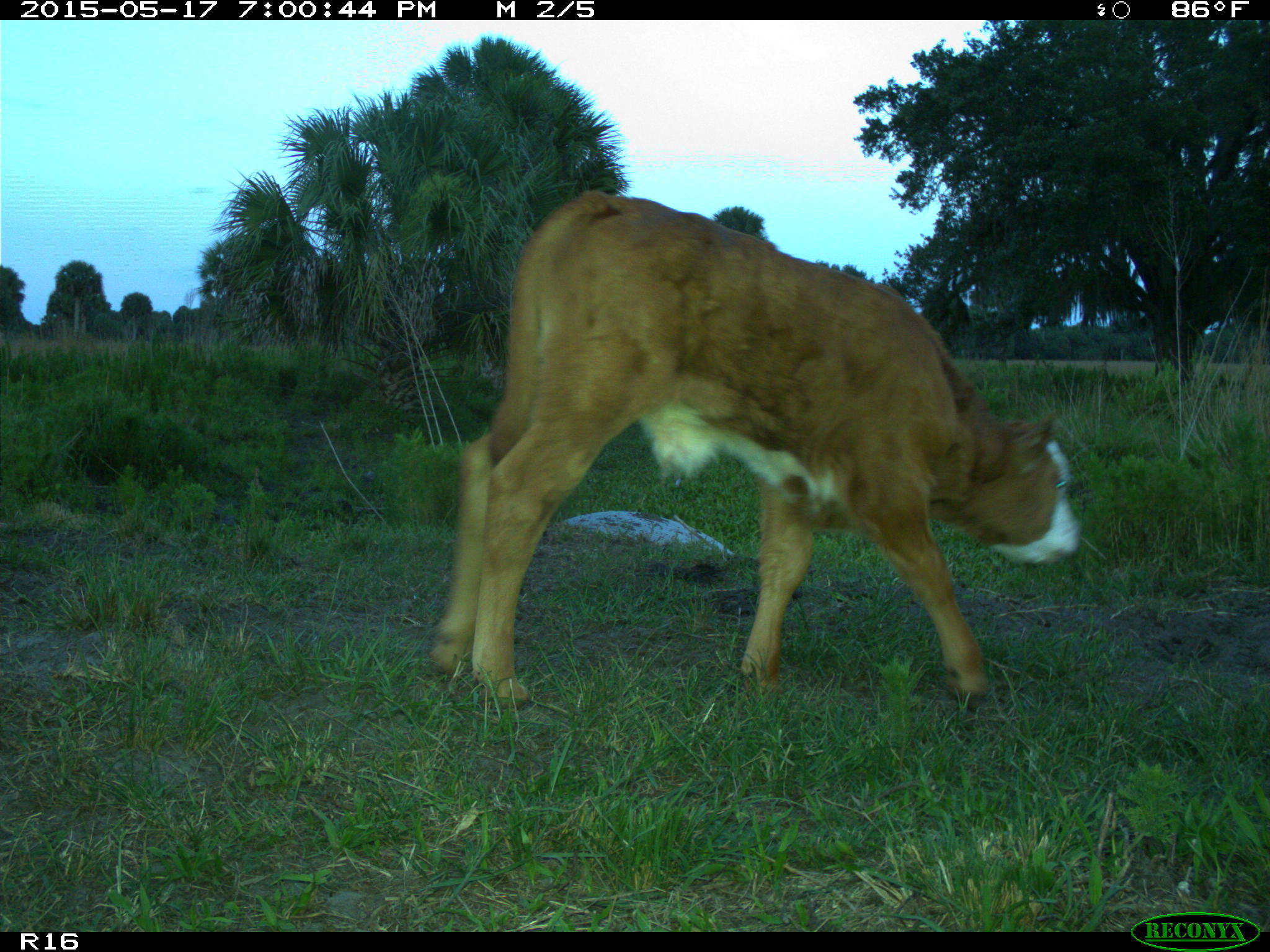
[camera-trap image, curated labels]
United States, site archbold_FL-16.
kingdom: Animalia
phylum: Chordata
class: Mammalia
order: Artiodactyla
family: Bovidae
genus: Bos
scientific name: Bos taurus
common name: domestic cow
Bos taurus (domestic cow).